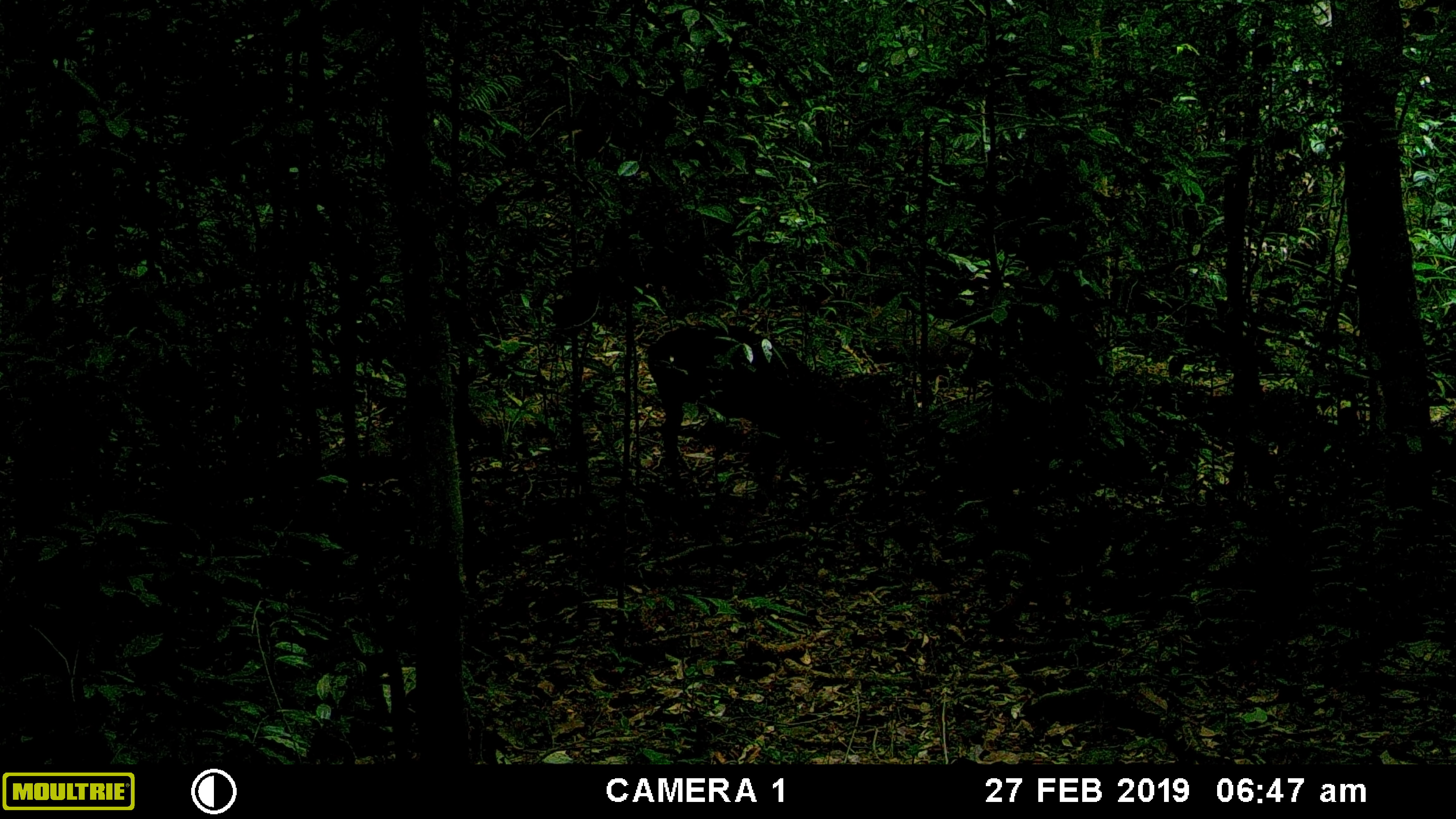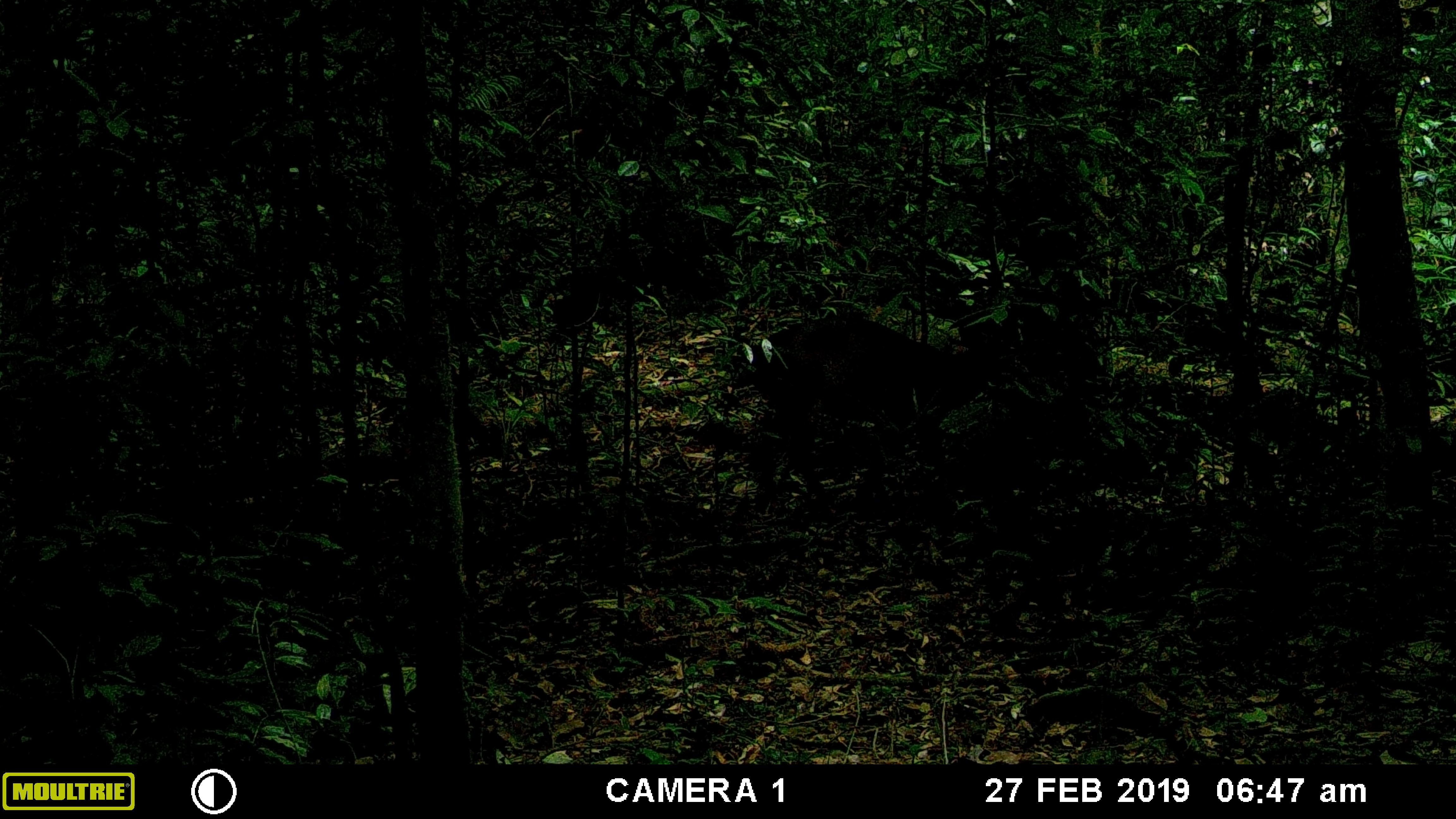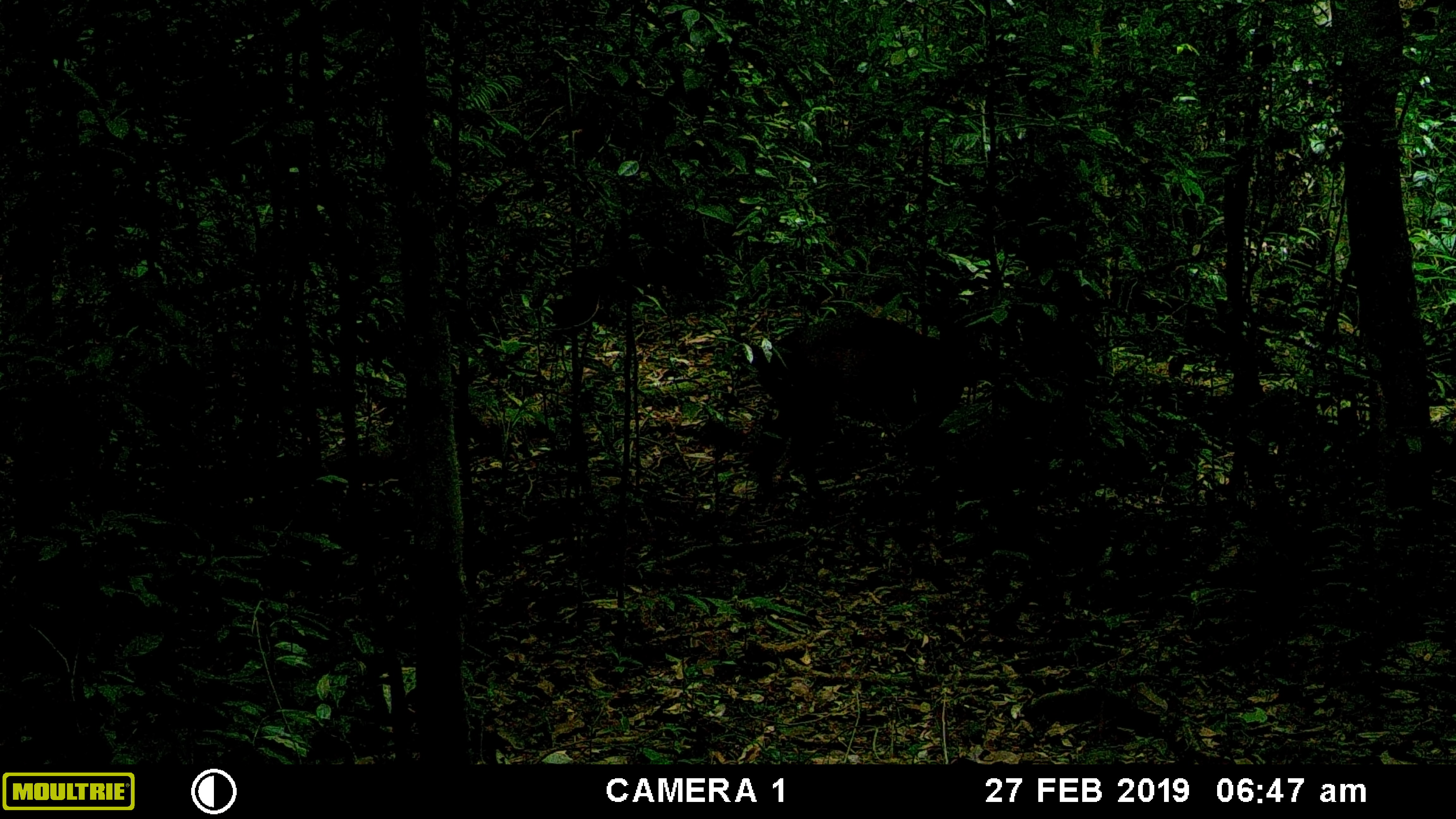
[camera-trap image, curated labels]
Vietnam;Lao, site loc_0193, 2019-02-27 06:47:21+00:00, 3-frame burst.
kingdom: Animalia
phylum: Chordata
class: Mammalia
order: Artiodactyla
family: Cervidae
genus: Muntiacus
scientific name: Muntiacus vuquangensis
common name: large-antlered muntjac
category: large antlered muntjac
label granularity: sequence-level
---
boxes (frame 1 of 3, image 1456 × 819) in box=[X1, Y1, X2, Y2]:
large antlered muntjac: box=[647, 321, 874, 472]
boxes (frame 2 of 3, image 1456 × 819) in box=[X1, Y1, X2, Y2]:
large antlered muntjac: box=[733, 316, 999, 497]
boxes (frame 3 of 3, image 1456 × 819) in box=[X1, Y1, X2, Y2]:
large antlered muntjac: box=[742, 318, 974, 486]